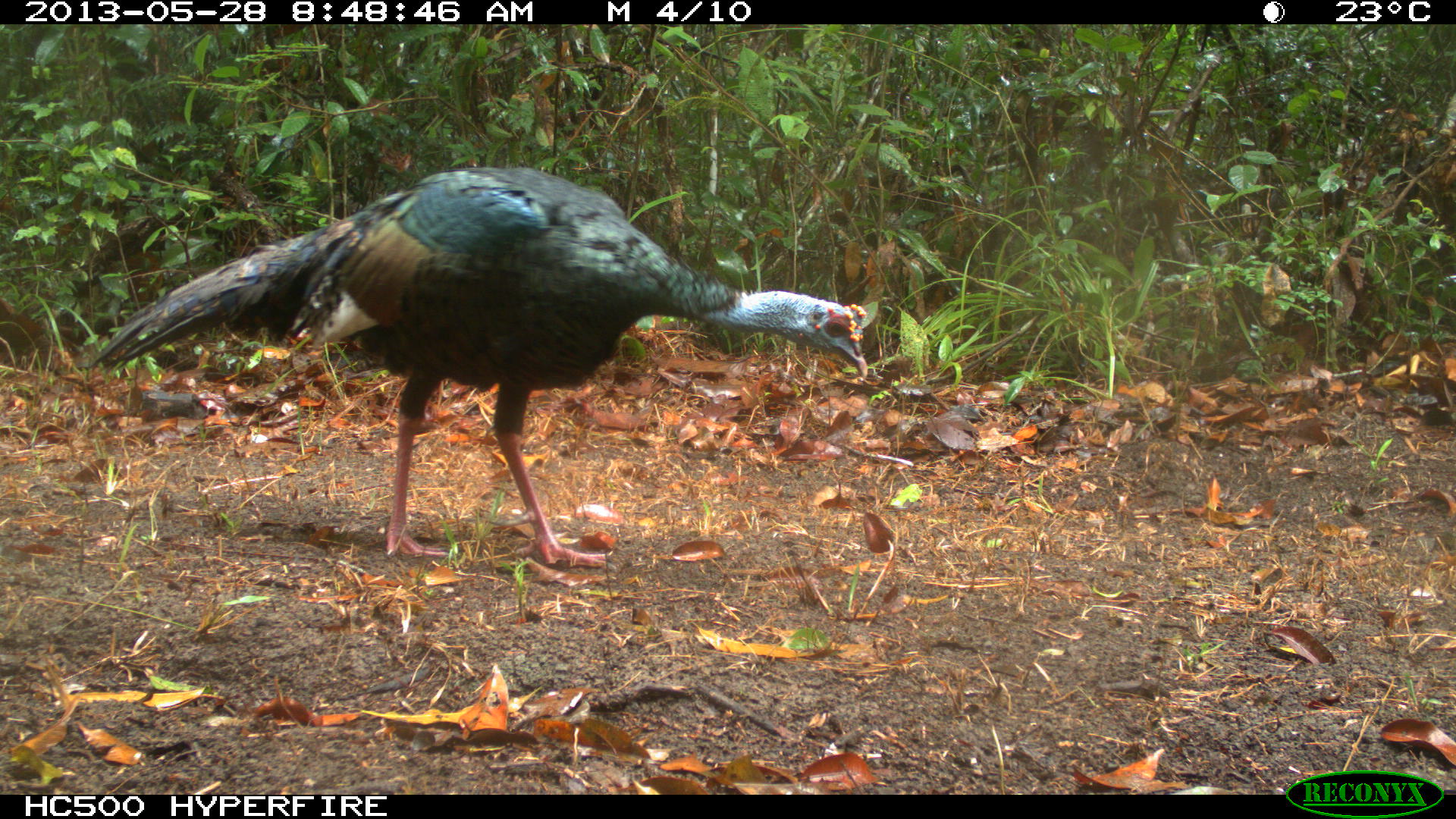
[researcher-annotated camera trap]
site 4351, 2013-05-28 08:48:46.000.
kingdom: Animalia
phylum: Chordata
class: Aves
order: Galliformes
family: Phasianidae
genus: Meleagris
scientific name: Meleagris ocellata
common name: ocellated turkey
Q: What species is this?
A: Meleagris ocellata (ocellated turkey).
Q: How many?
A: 1.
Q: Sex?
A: Male.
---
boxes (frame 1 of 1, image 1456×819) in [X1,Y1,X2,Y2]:
meleagris ocellata: [83,163,870,571]